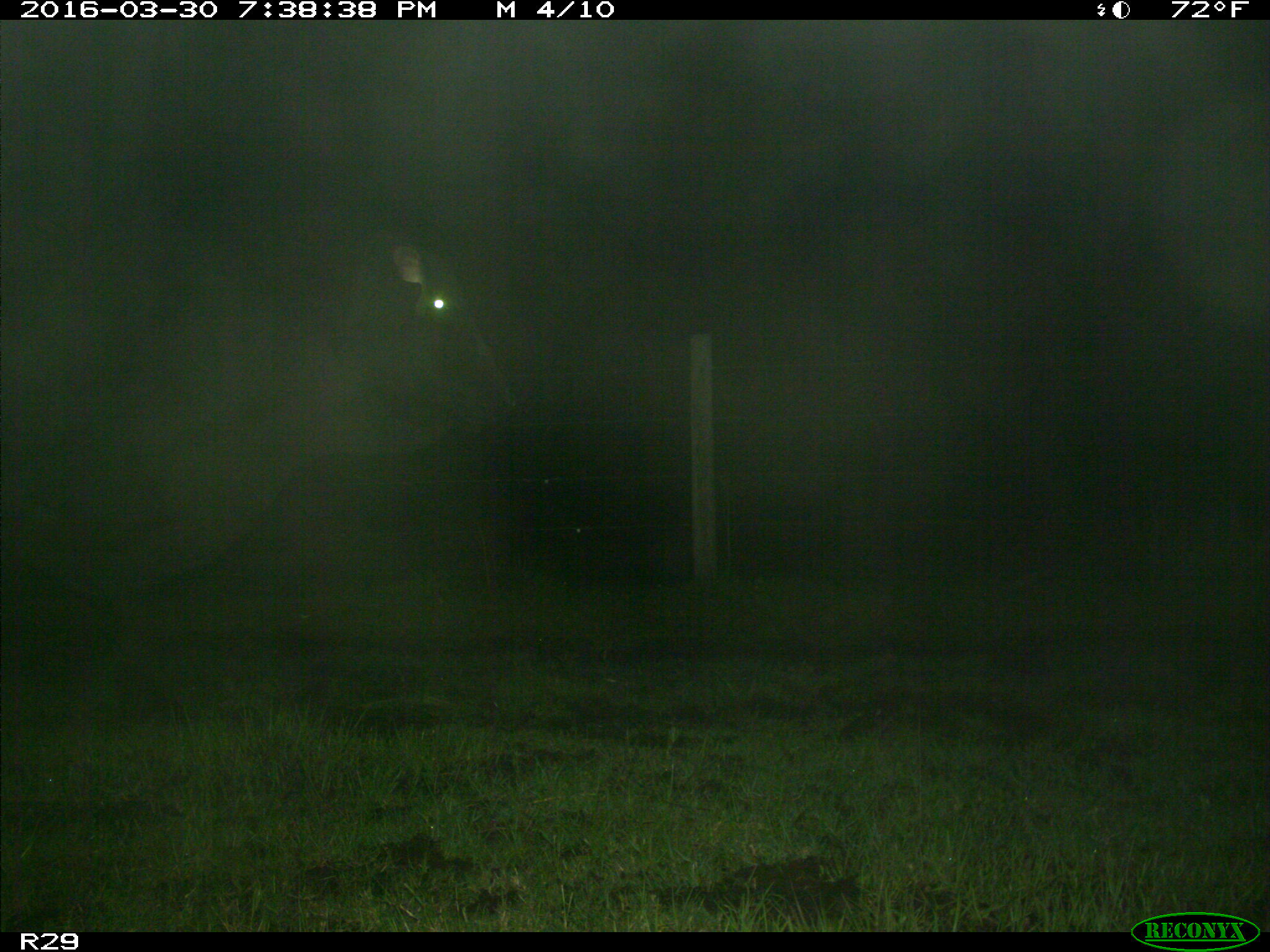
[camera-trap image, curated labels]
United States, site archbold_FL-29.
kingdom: Animalia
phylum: Chordata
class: Mammalia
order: Artiodactyla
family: Bovidae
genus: Bos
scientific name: Bos taurus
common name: domestic cow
Bos taurus (domestic cow).